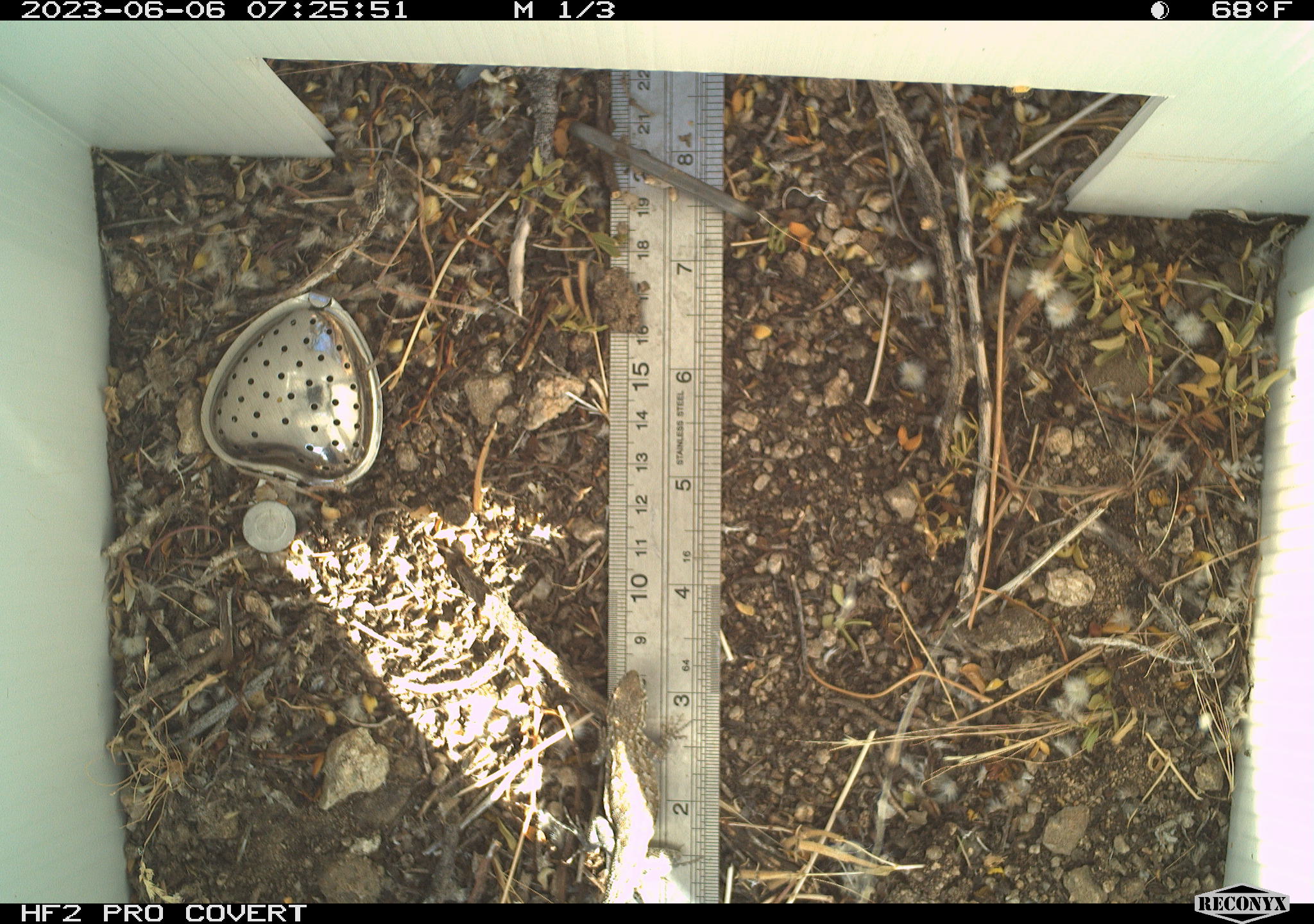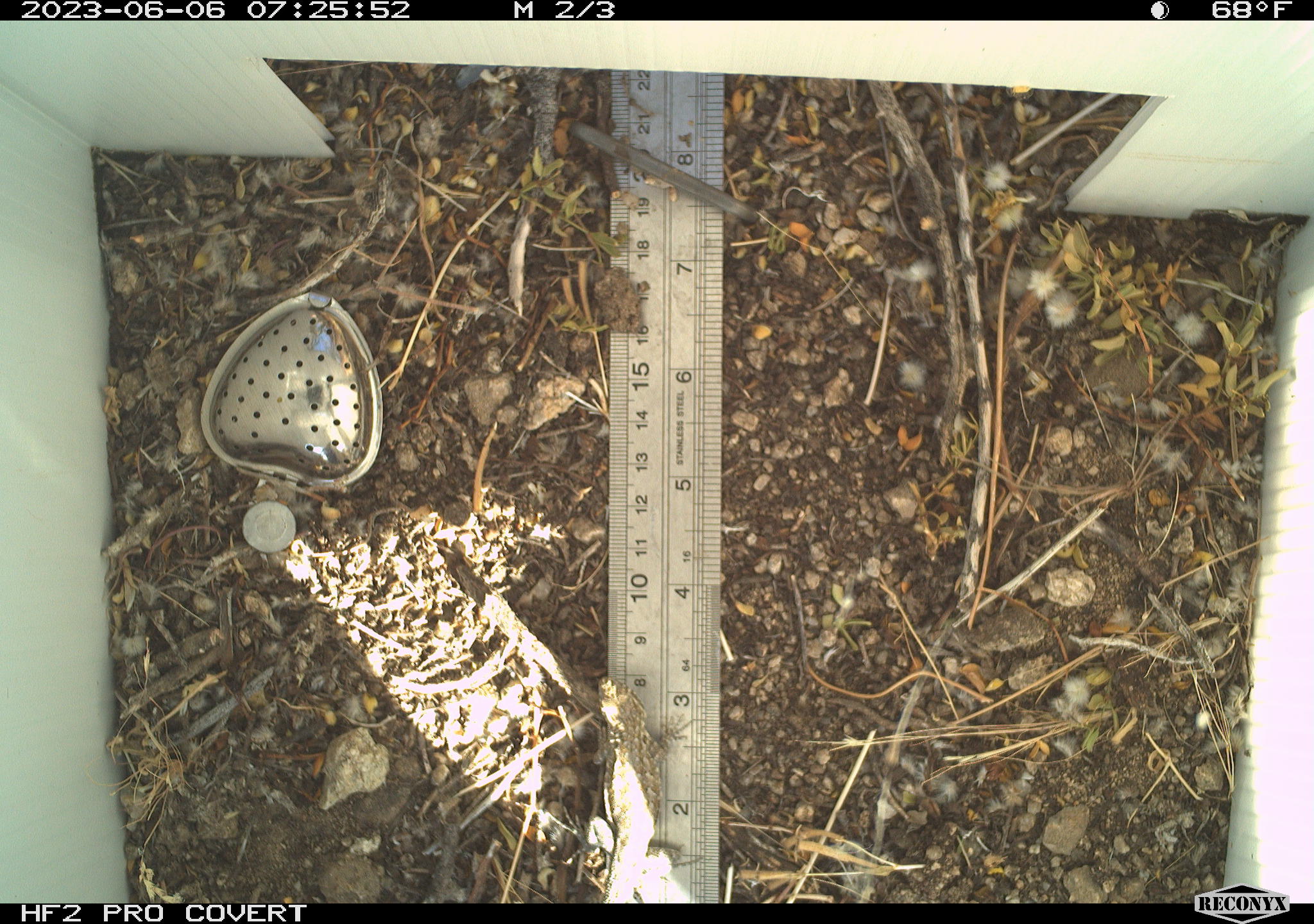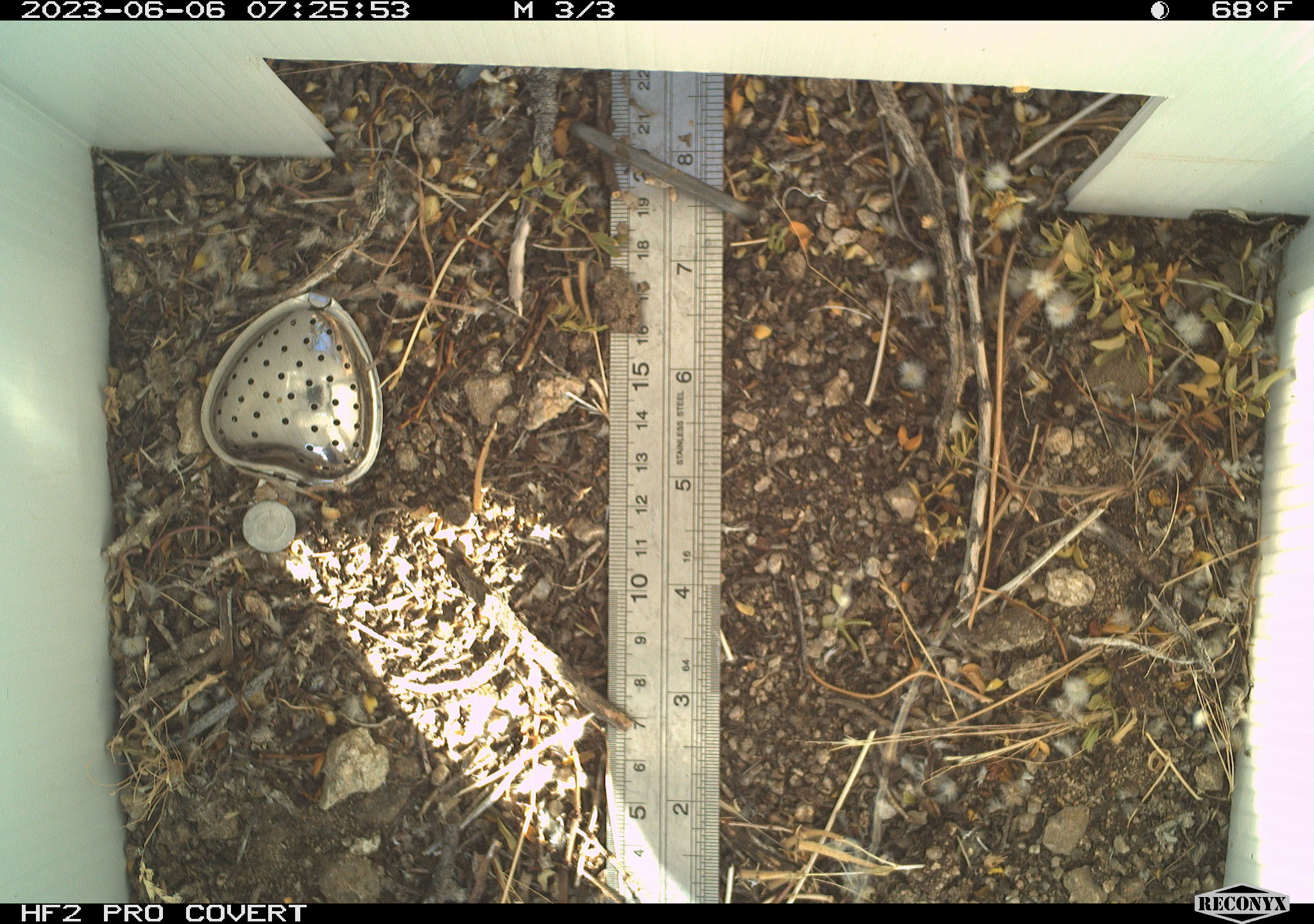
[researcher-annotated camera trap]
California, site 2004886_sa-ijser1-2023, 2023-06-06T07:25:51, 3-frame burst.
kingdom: Animalia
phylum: Chordata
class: Reptilia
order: Squamata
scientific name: Squamata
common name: lizards and snakes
Lizards and snakes (Squamata).